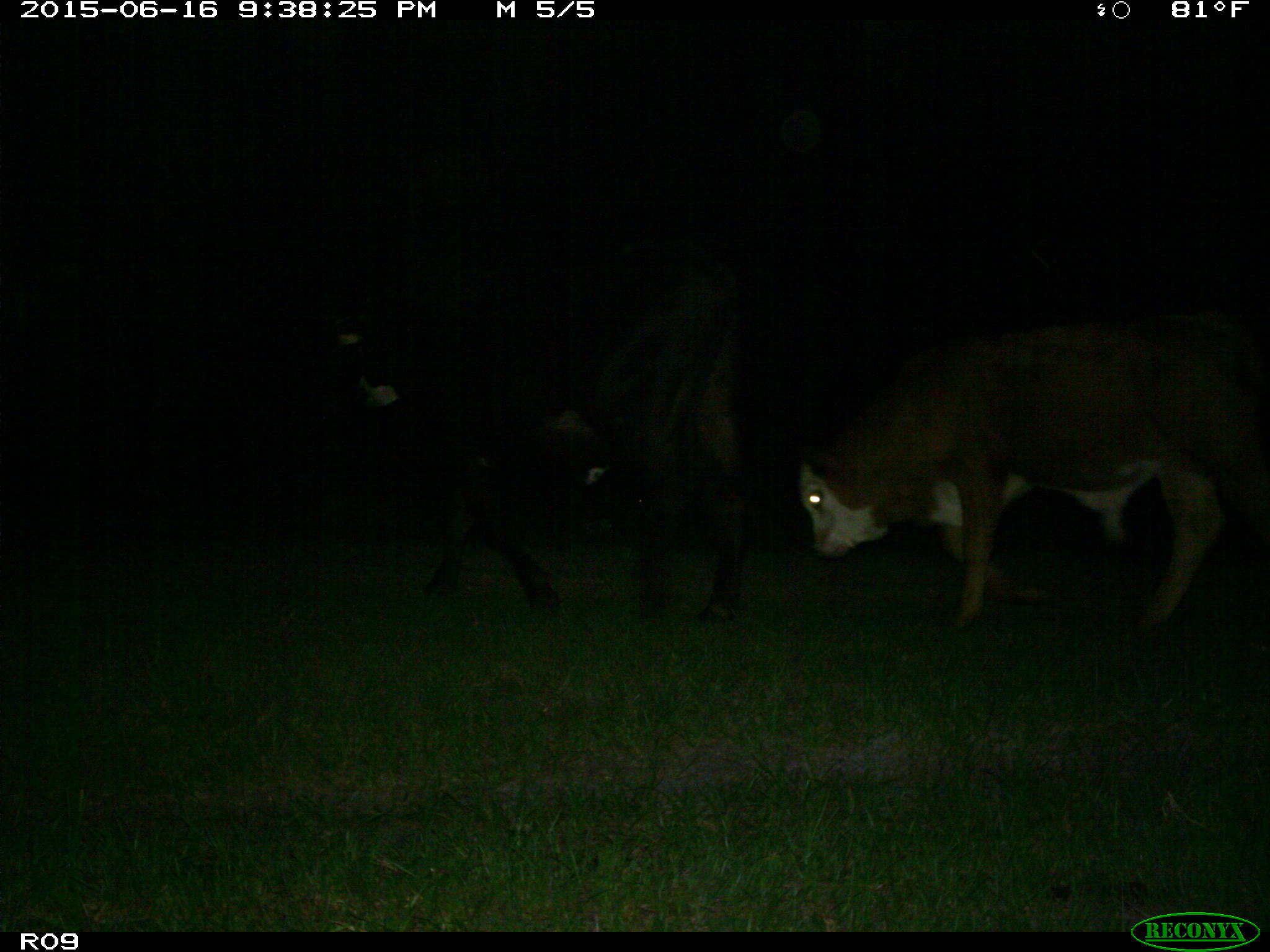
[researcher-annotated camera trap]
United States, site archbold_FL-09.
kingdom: Animalia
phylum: Chordata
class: Mammalia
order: Artiodactyla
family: Bovidae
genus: Bos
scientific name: Bos taurus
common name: domestic cow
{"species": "Bos taurus (domestic cow)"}